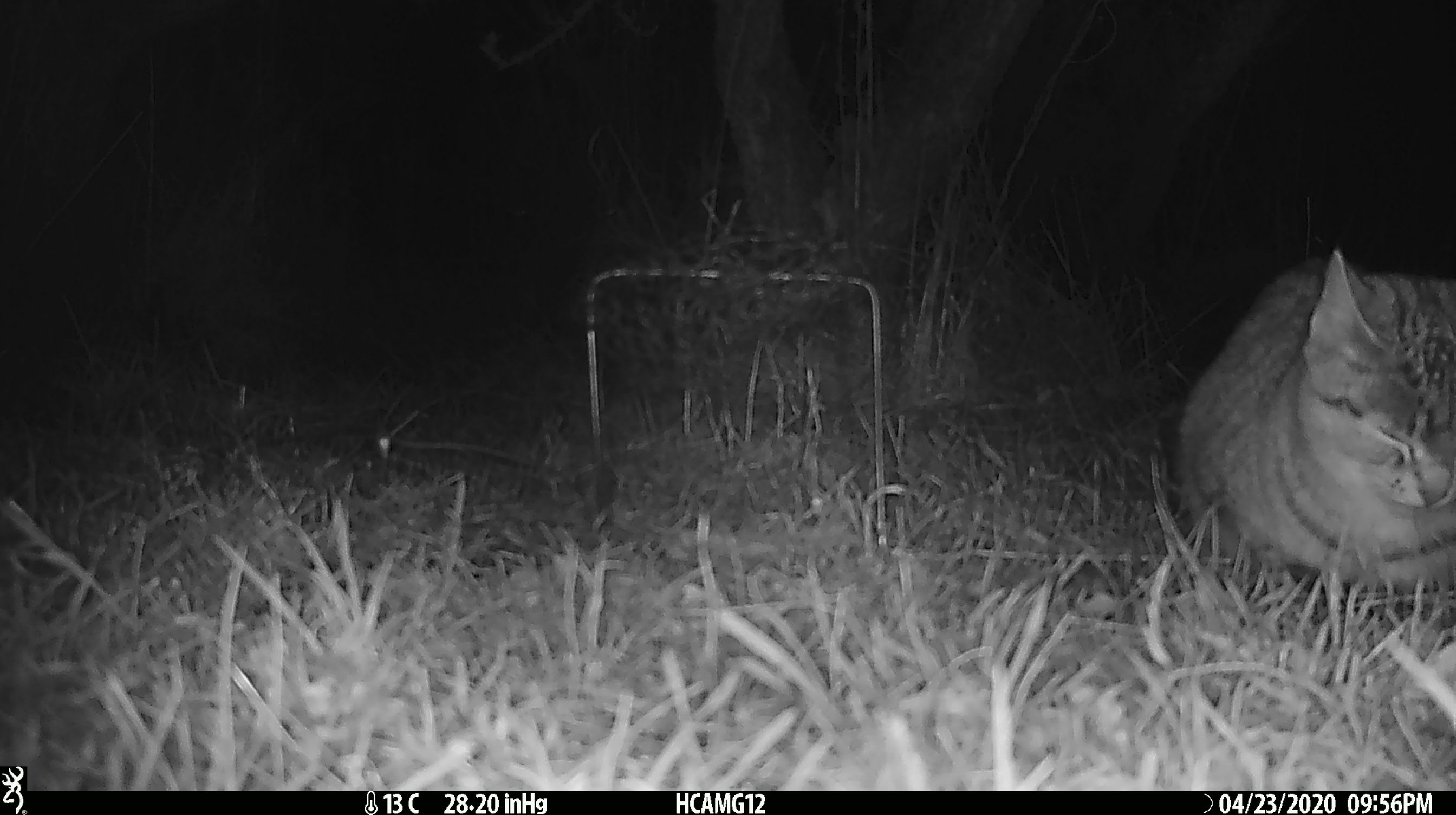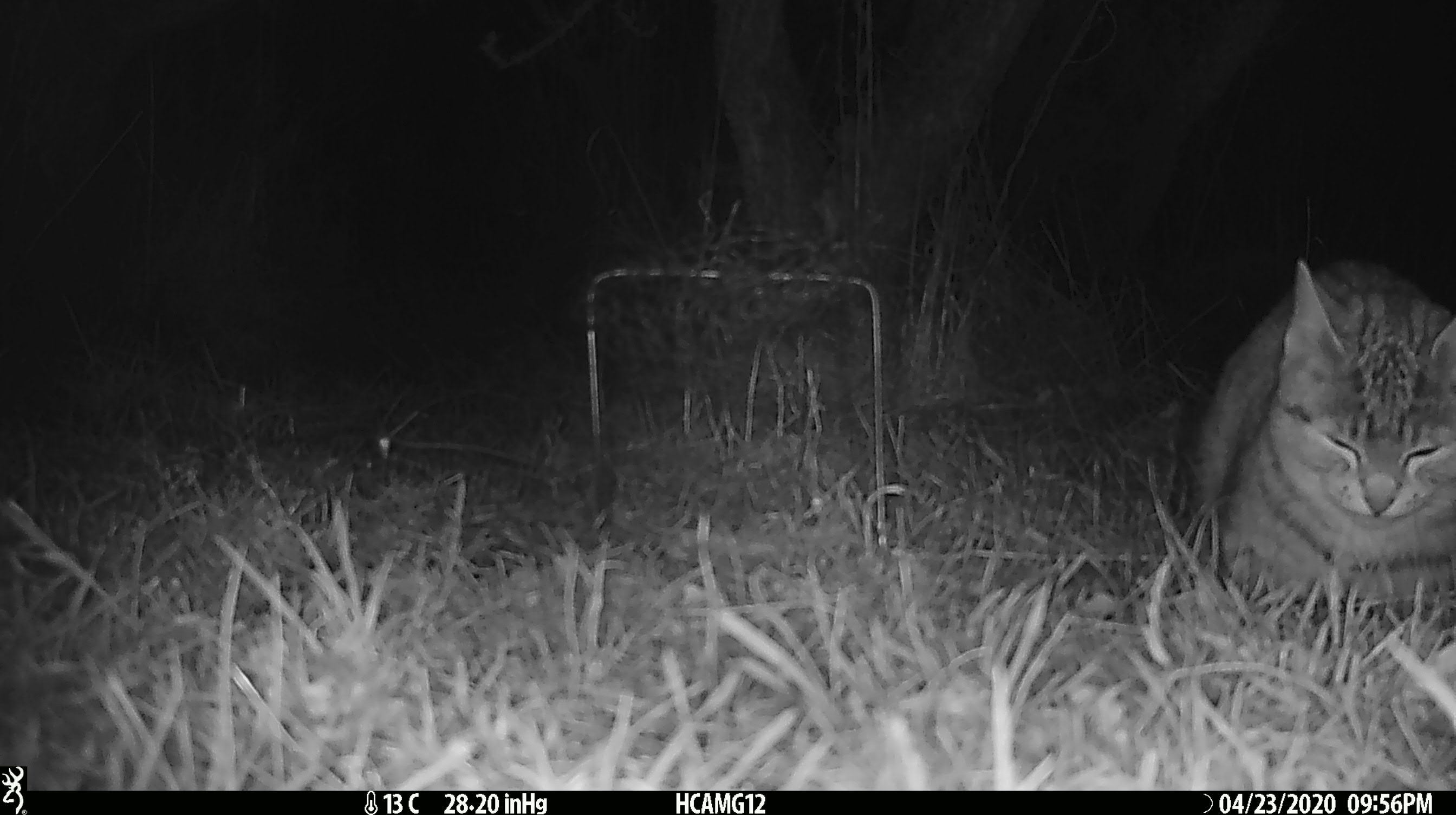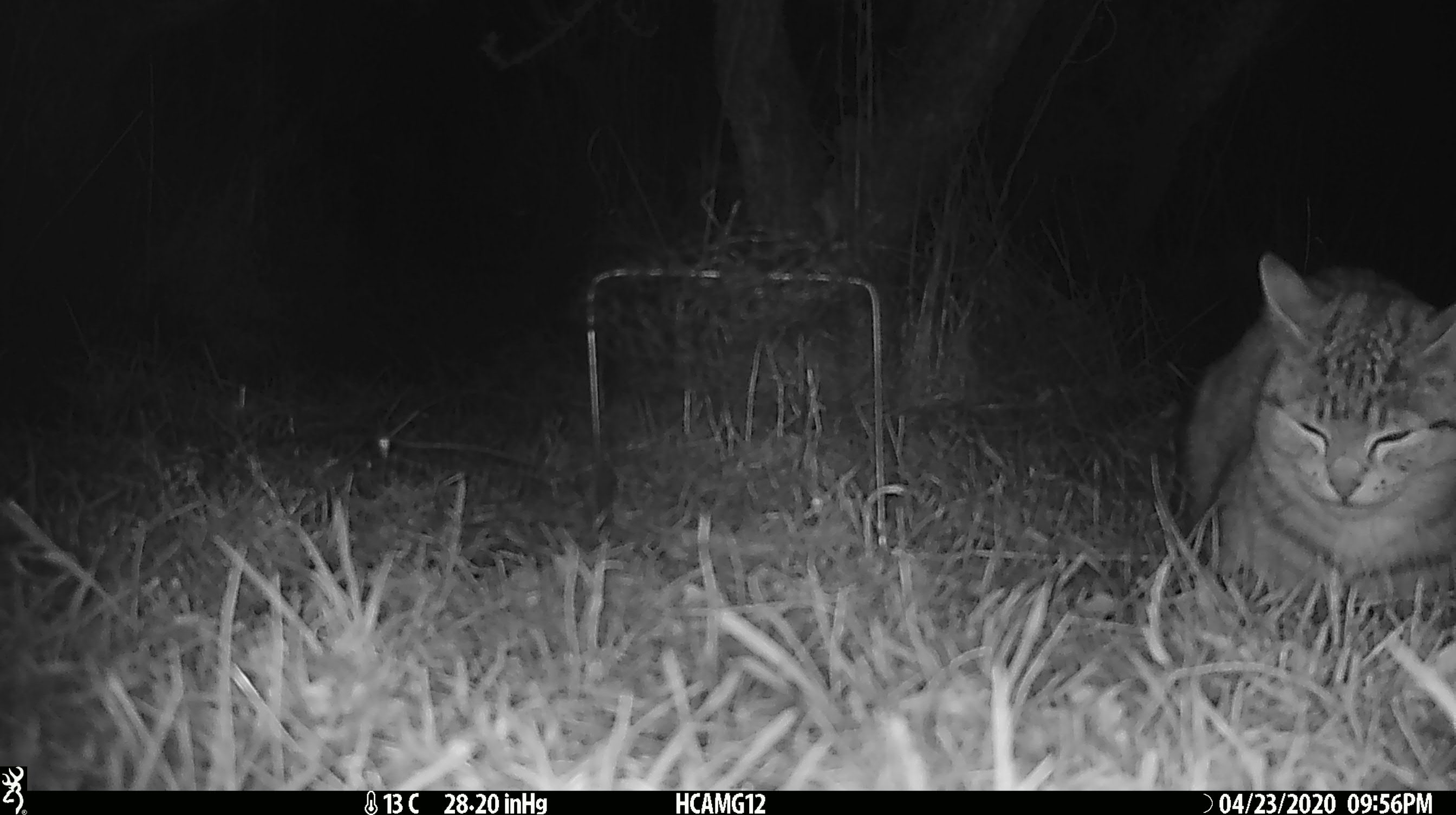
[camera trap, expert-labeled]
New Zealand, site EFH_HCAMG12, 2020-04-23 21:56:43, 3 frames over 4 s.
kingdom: Animalia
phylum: Chordata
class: Mammalia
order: Carnivora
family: Felidae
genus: Felis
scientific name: Felis catus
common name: domestic cat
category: cat